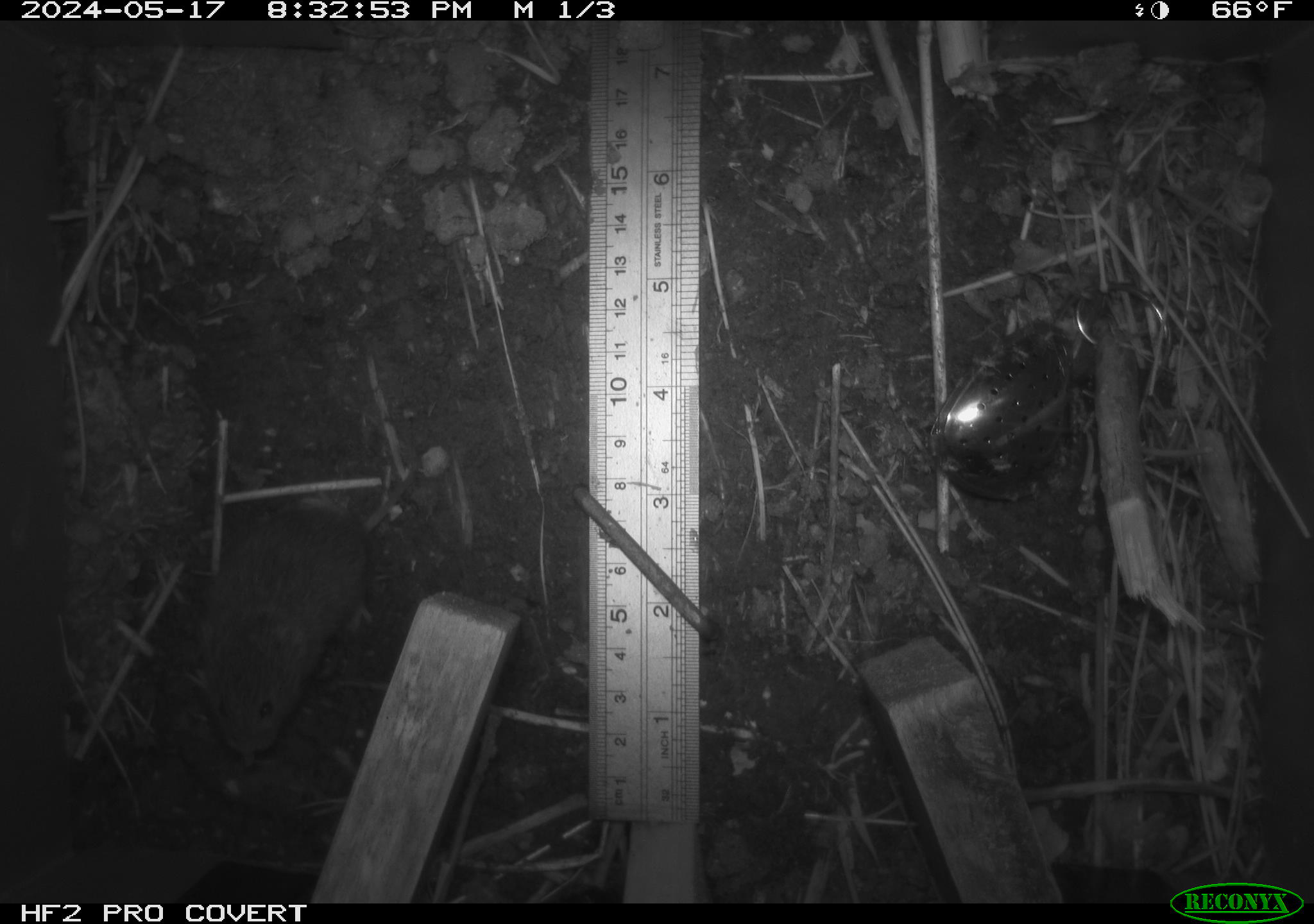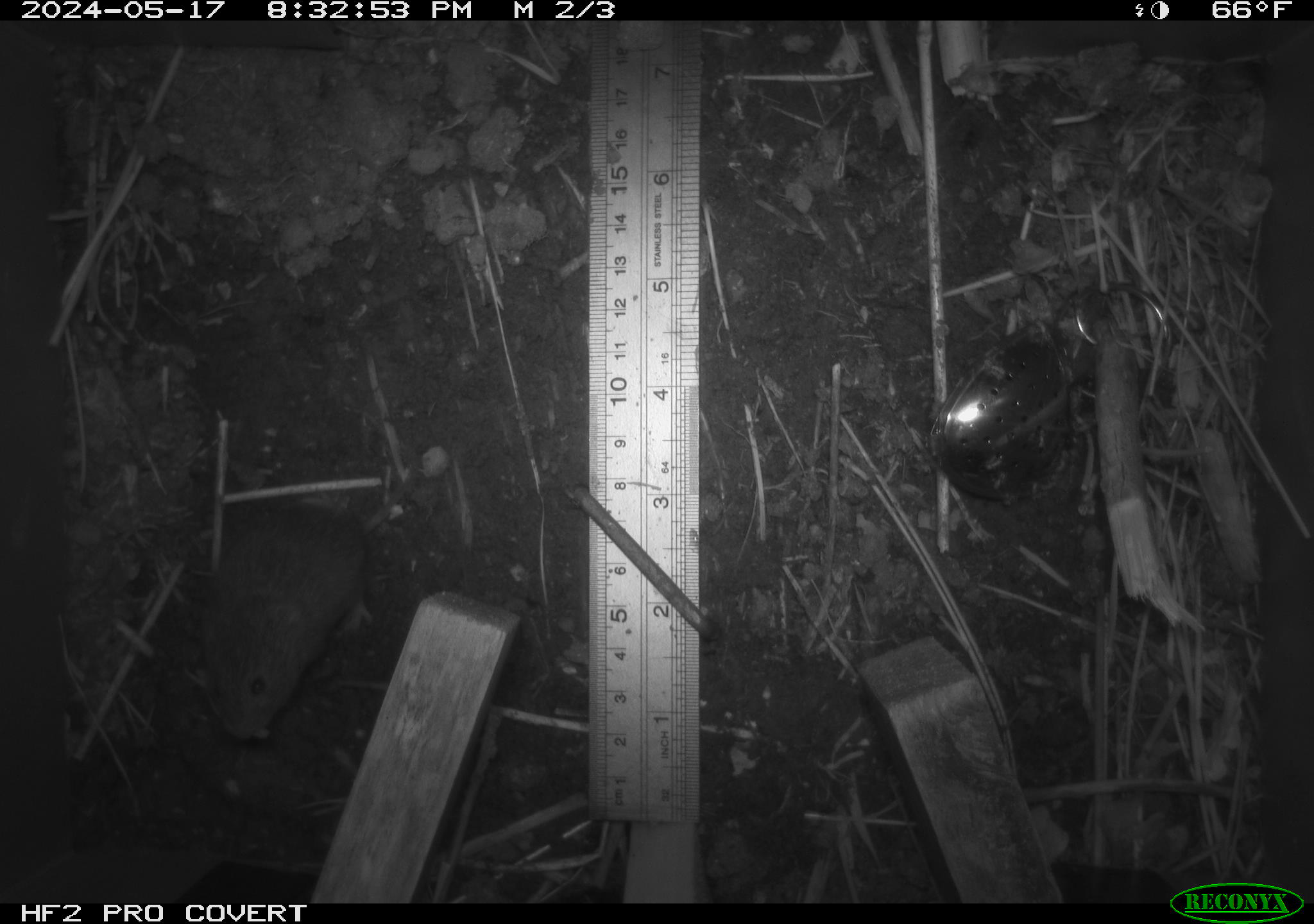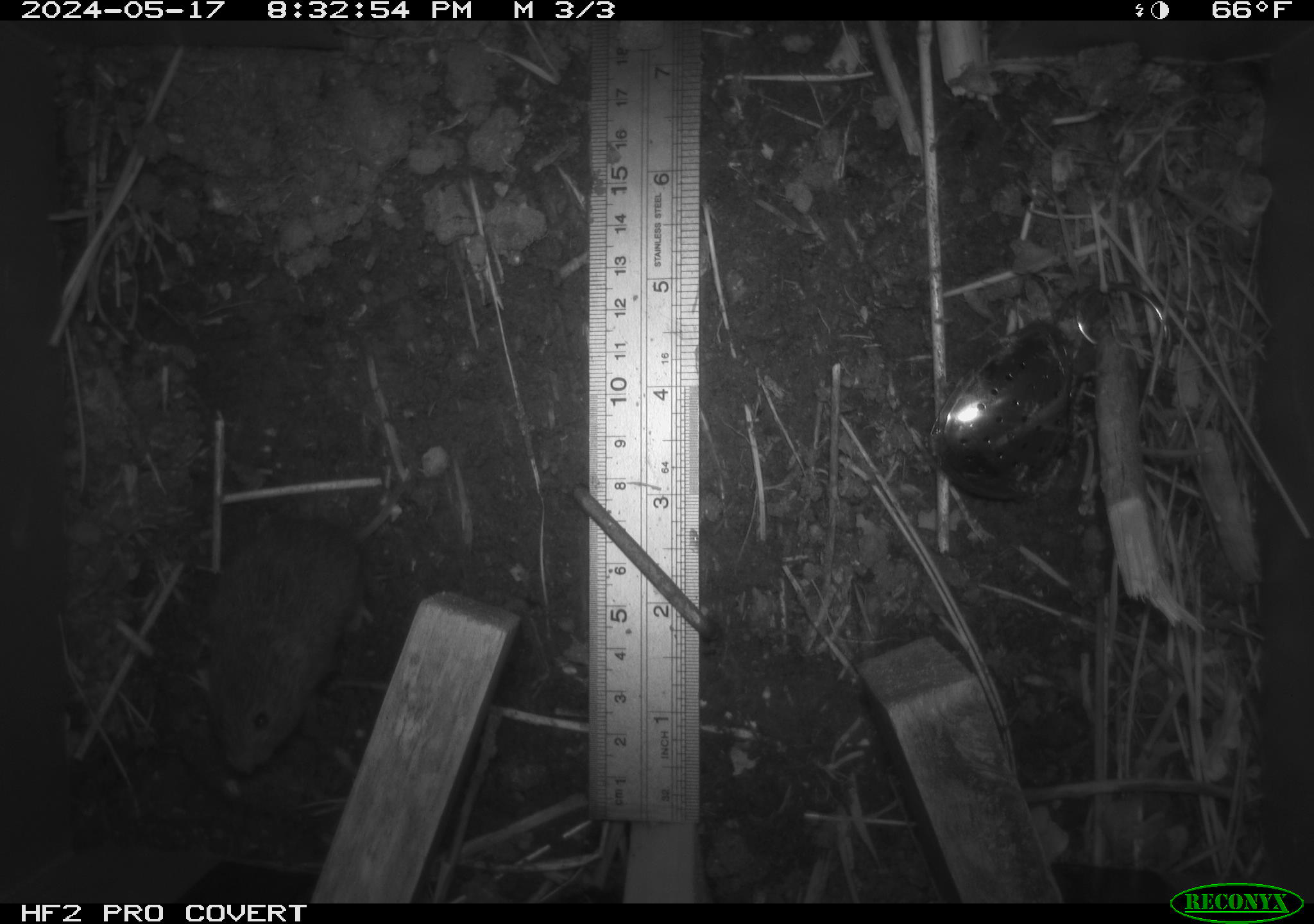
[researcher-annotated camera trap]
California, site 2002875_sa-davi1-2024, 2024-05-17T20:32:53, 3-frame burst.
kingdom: Animalia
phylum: Chordata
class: Mammalia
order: Rodentia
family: Cricetidae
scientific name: Arvicolinae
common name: voles, lemmings, and muskrats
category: arvicolinae subfamily